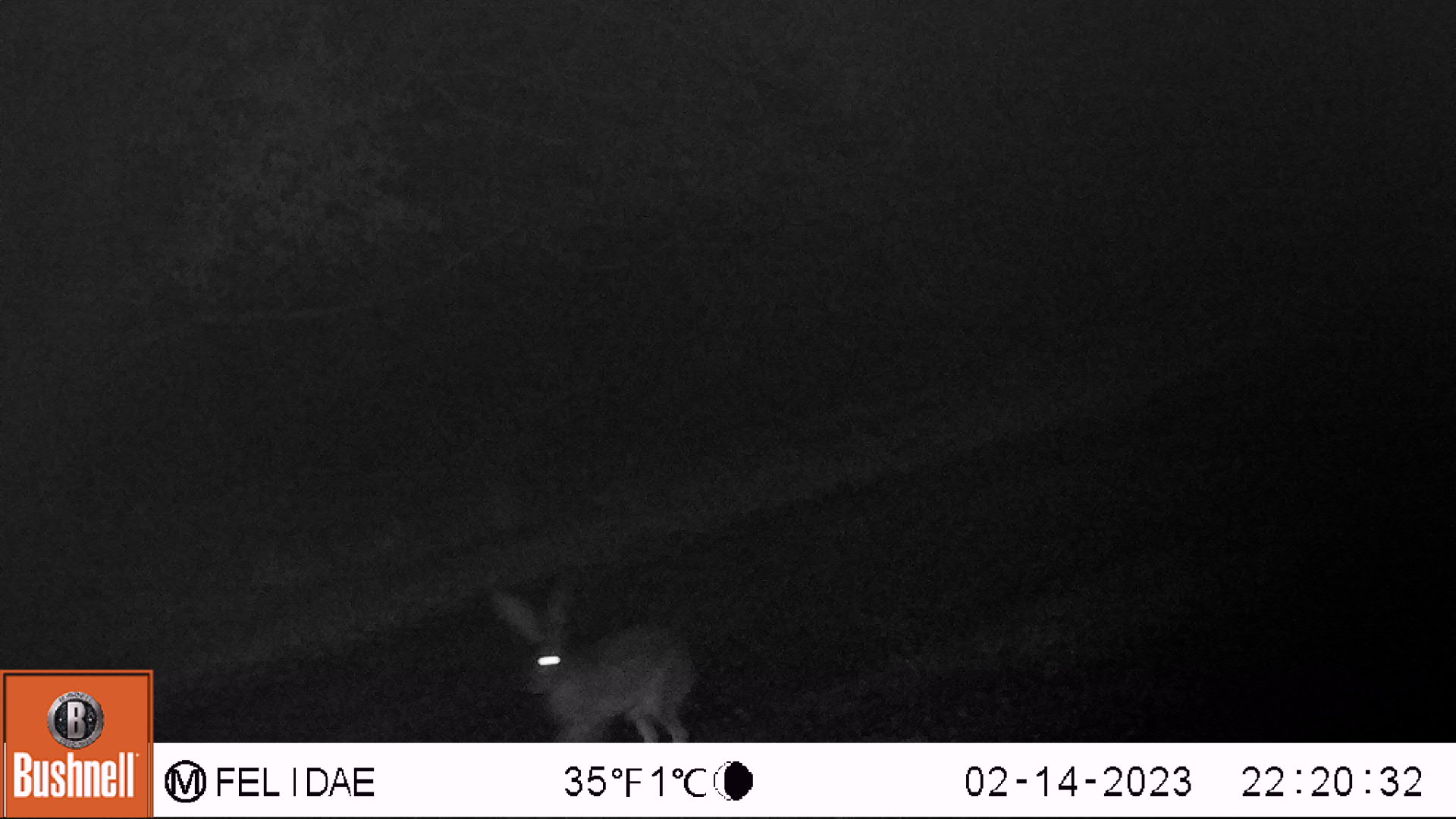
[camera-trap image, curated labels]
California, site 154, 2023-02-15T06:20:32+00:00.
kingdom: Animalia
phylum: Chordata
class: Mammalia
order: Lagomorpha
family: Leporidae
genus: Lepus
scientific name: Lepus californicus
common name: black-tailed jackrabbit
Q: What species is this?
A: Black-tailed jackrabbit (Lepus californicus).